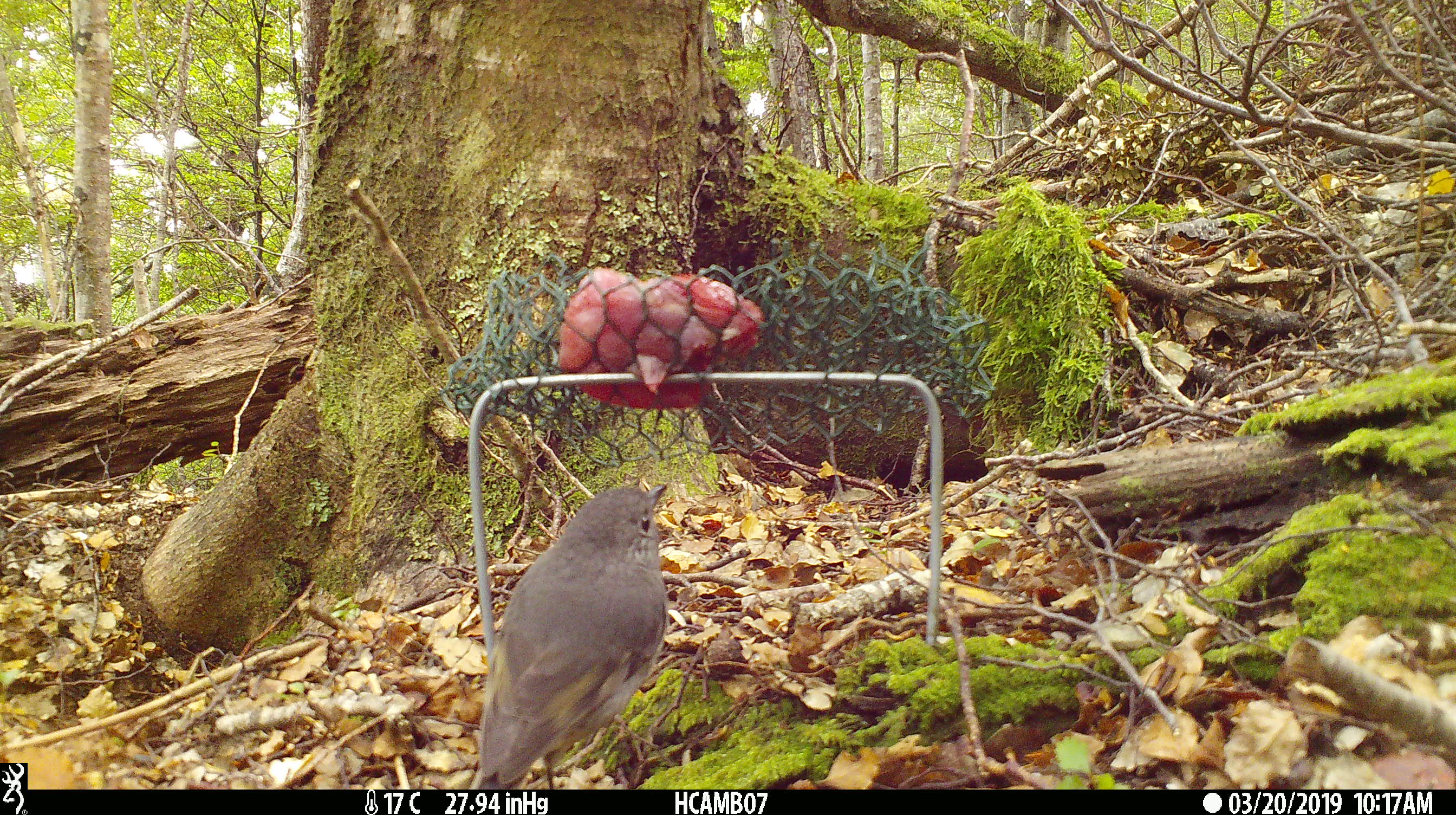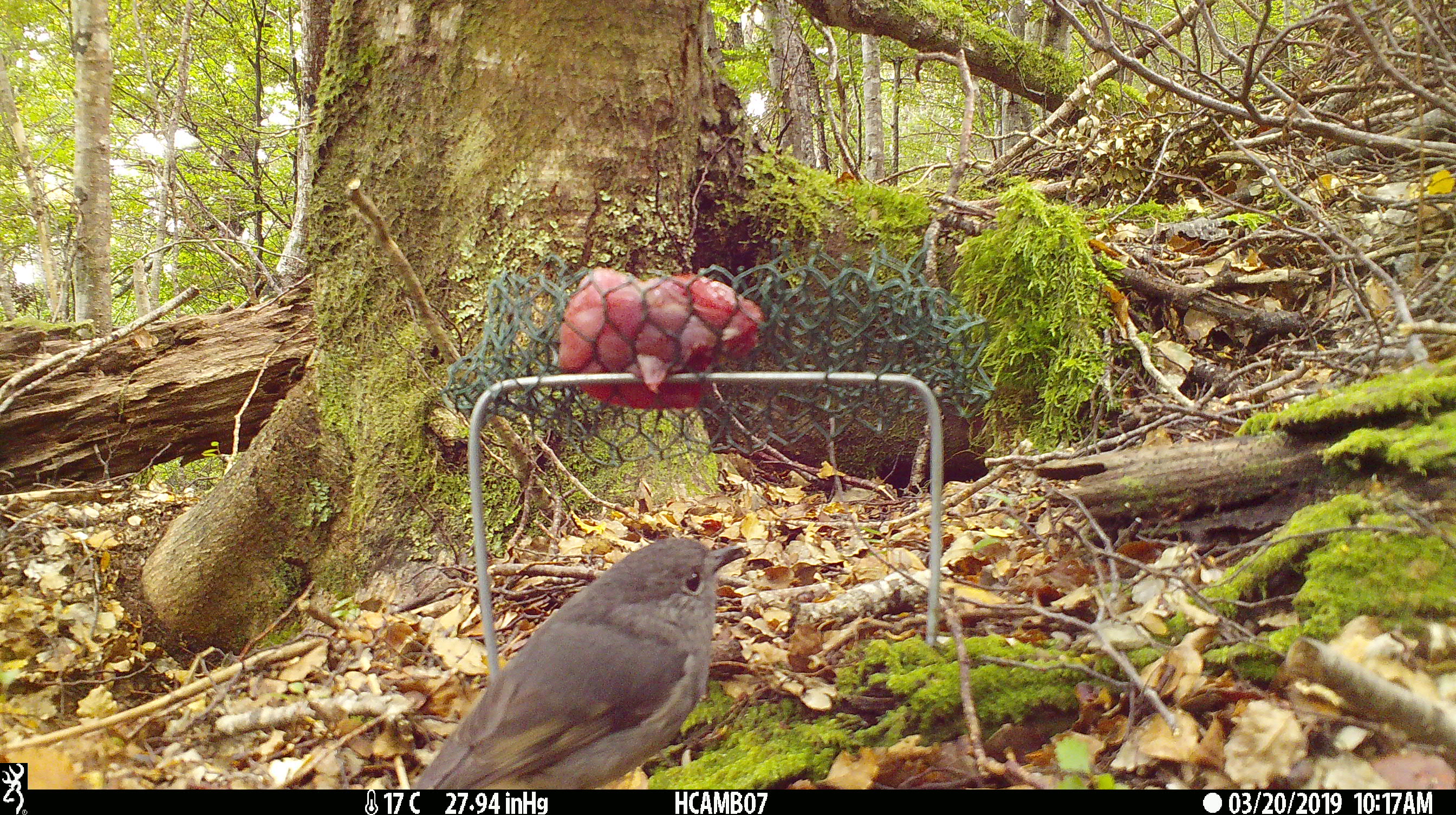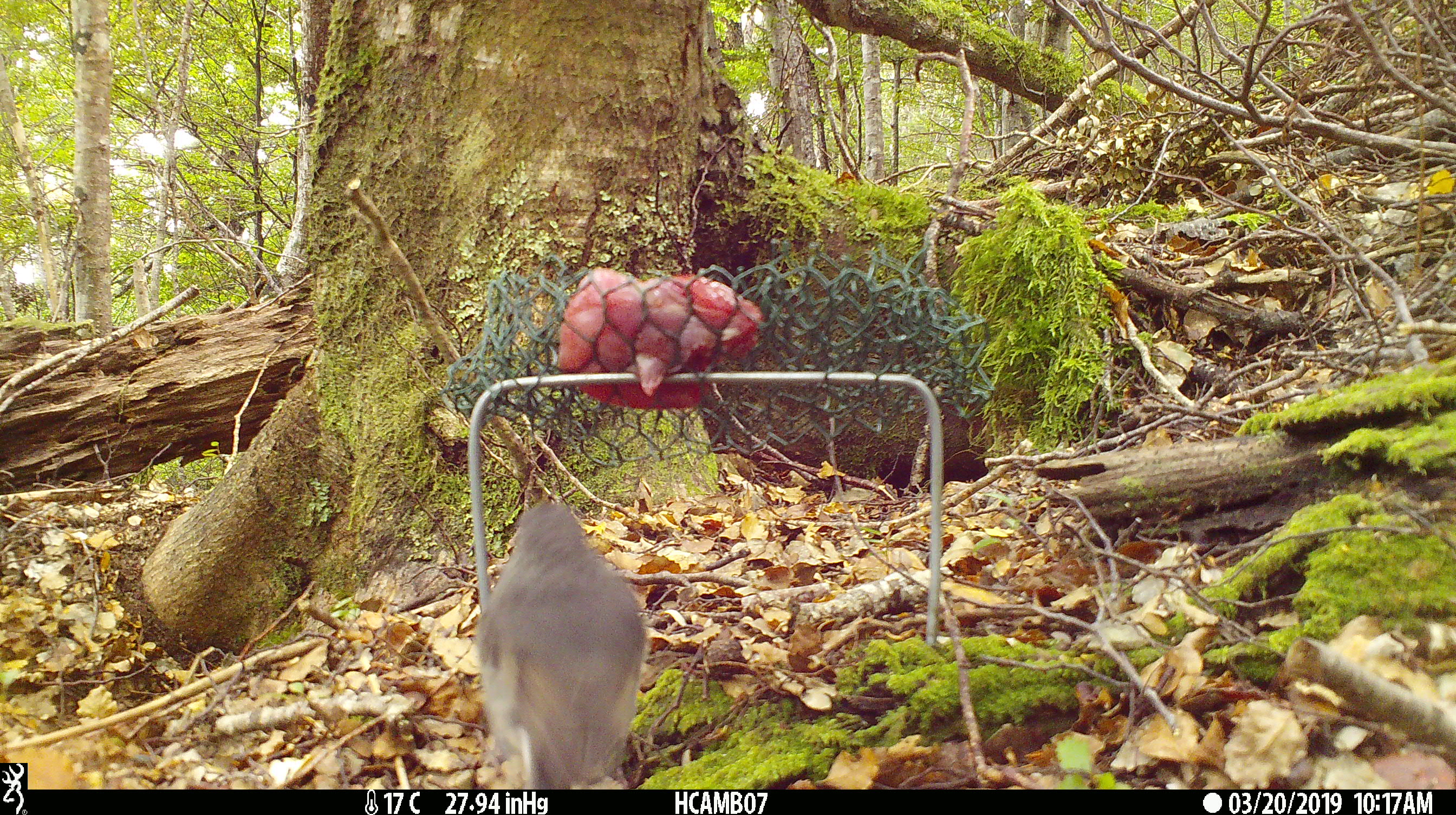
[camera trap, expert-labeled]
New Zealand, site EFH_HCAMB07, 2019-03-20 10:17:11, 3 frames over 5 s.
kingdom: Animalia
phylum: Chordata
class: Aves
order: Passeriformes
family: Petroicidae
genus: Petroica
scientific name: Petroica australis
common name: new zealand robin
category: robin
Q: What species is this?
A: Robin (new zealand robin) (Petroica australis).